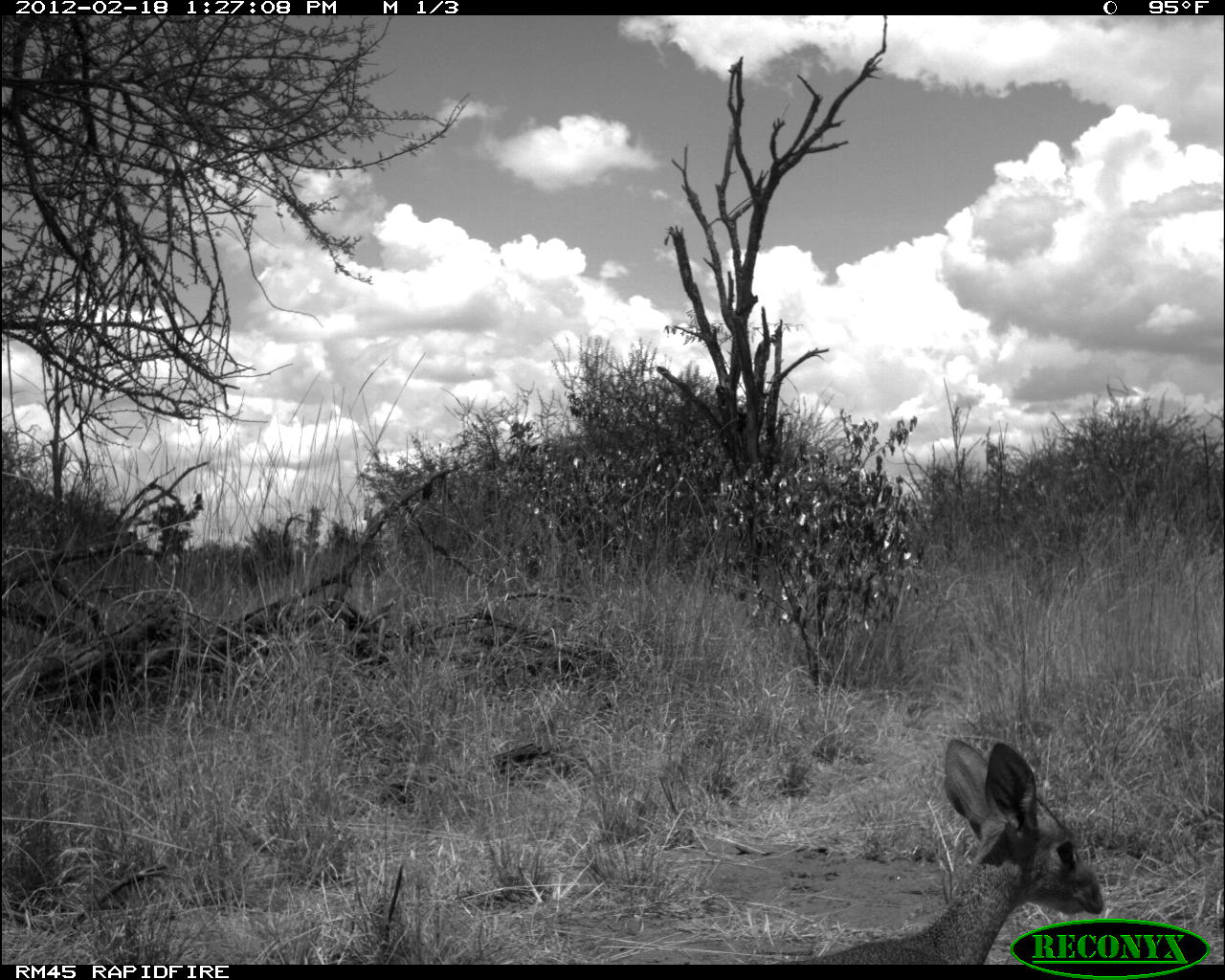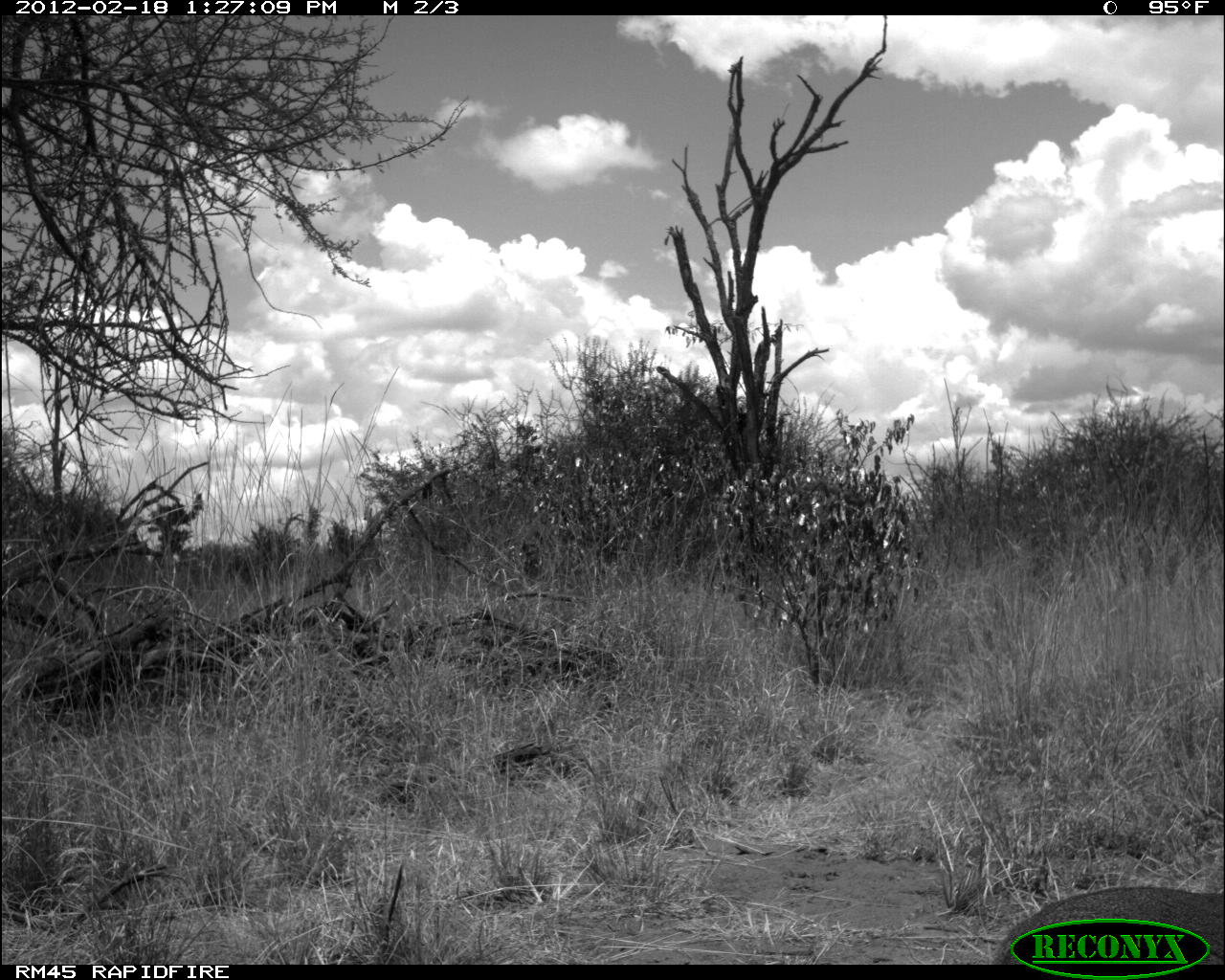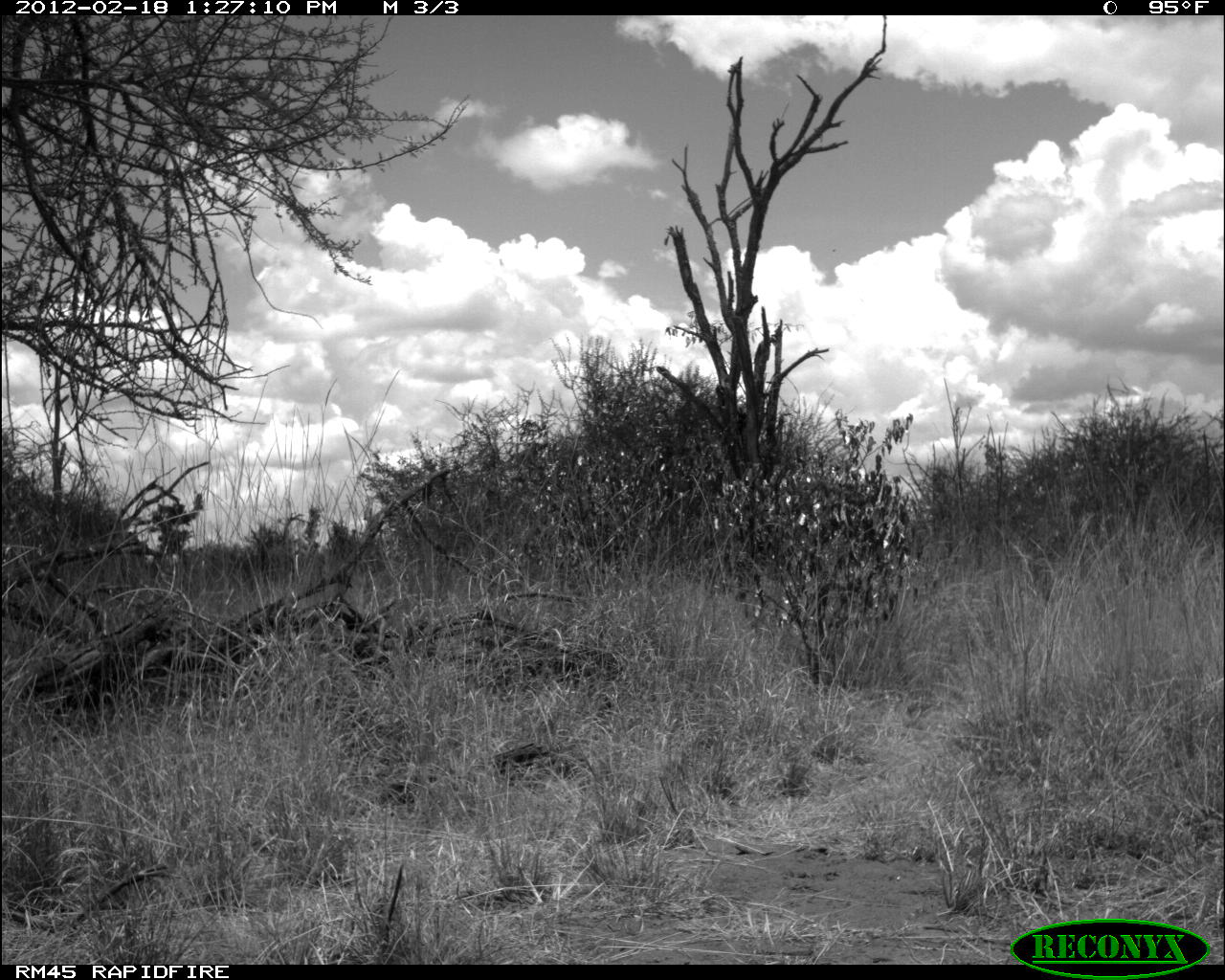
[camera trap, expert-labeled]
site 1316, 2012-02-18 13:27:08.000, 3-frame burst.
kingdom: Animalia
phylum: Chordata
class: Mammalia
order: Artiodactyla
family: Bovidae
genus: Madoqua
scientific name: Madoqua guentheri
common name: günther's dik-dik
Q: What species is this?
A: Madoqua guentheri (günther's dik-dik).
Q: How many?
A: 1.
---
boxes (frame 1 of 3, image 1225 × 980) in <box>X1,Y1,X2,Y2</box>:
madoqua guentheri: <box>783,736,1105,965</box>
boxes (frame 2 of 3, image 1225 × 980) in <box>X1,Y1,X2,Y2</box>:
madoqua guentheri: <box>996,882,1225,963</box>